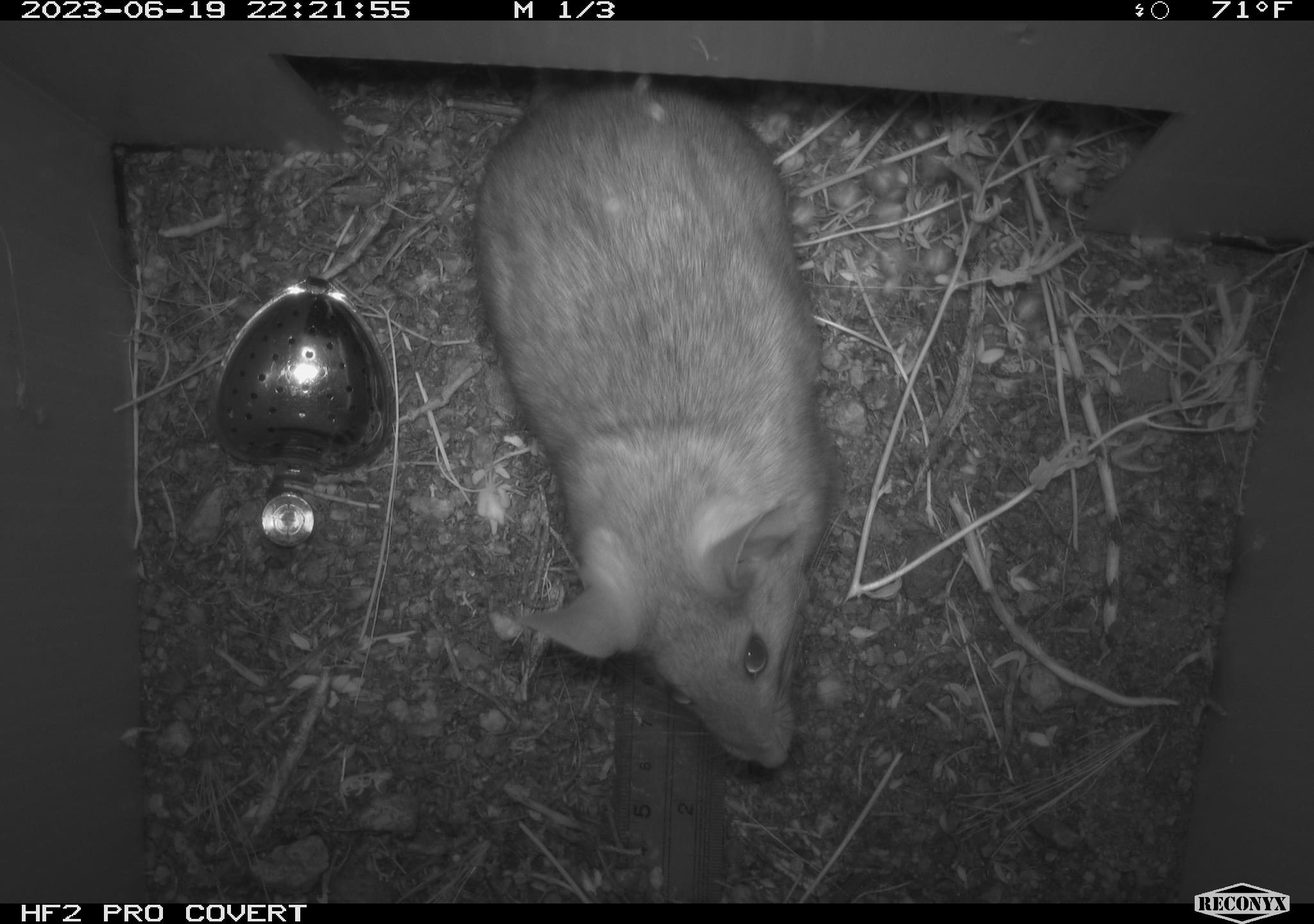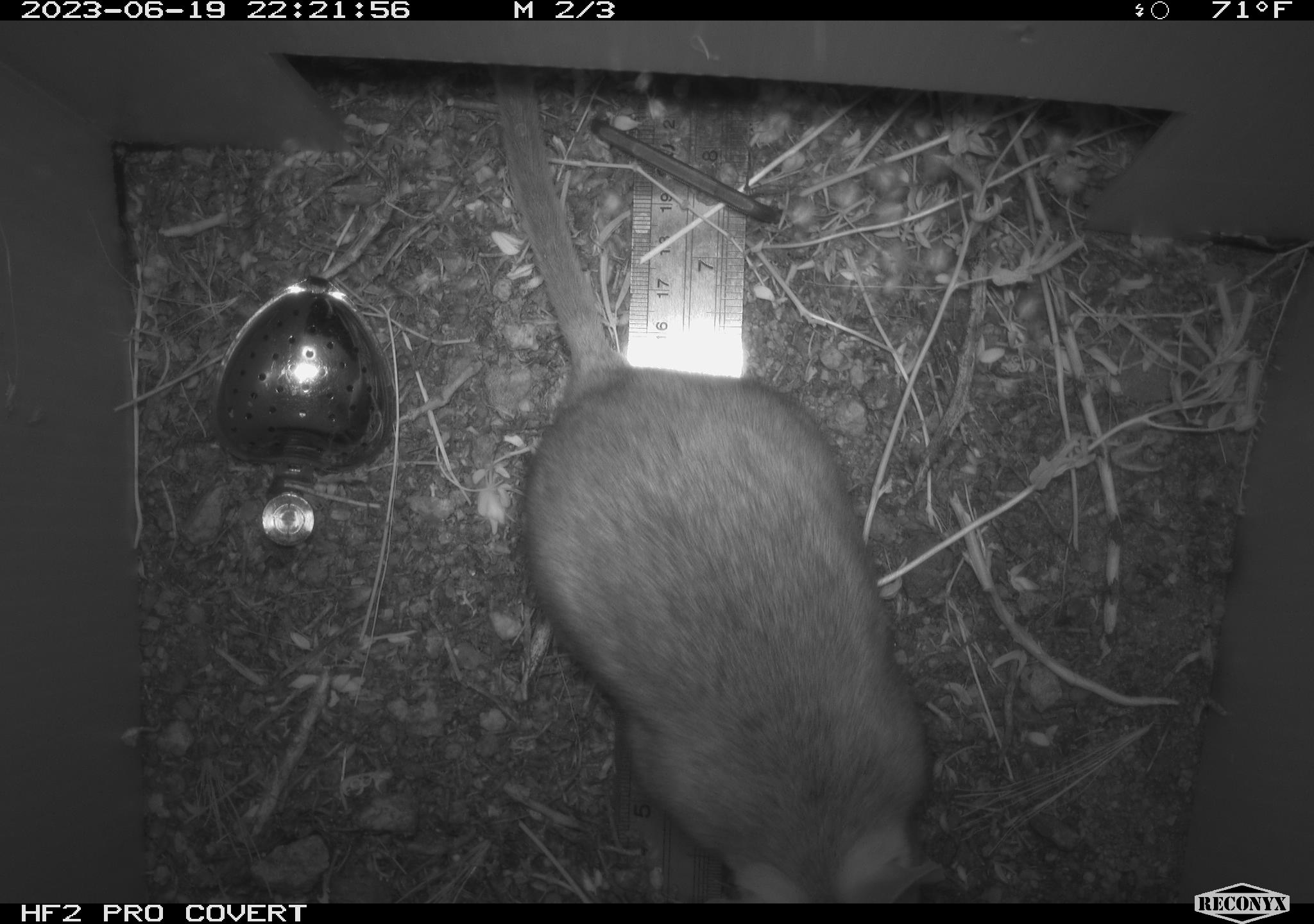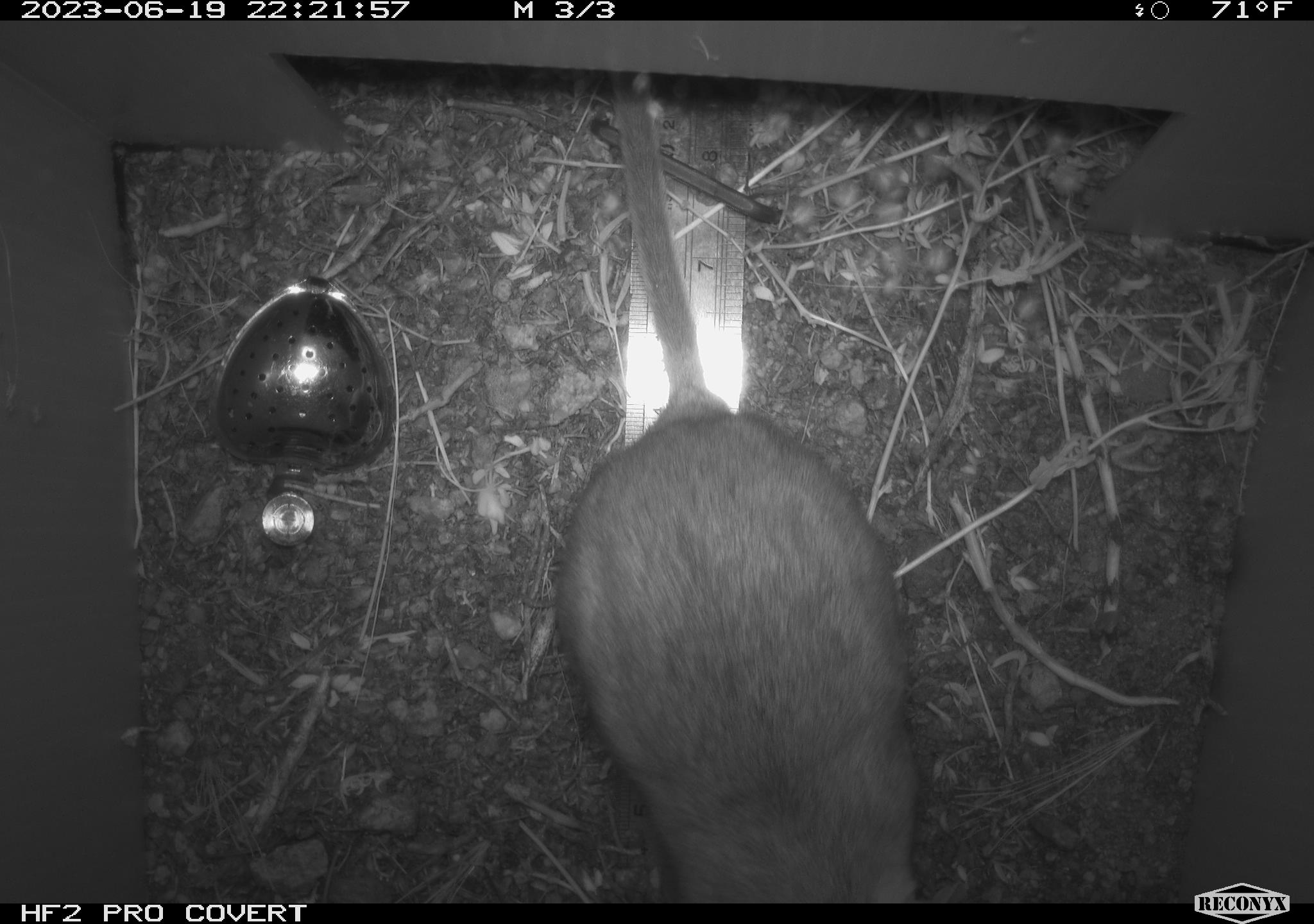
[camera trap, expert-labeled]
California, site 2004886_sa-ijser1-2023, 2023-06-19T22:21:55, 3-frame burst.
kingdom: Animalia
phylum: Chordata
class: Mammalia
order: Rodentia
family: Cricetidae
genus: Neotoma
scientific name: Neotoma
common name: pack rat or woodrat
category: neotoma species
Neotoma species (pack rat or woodrat) (Neotoma).